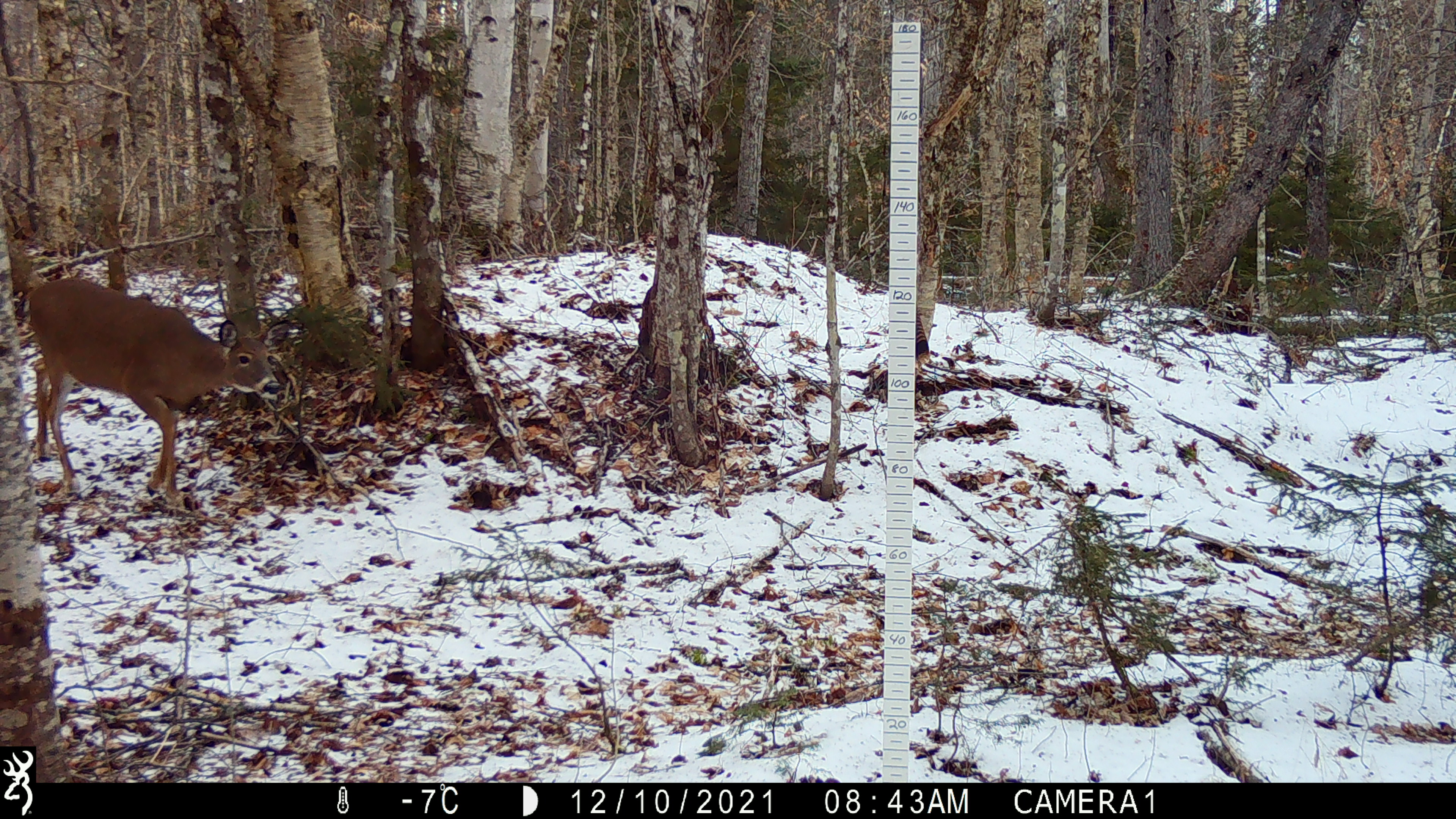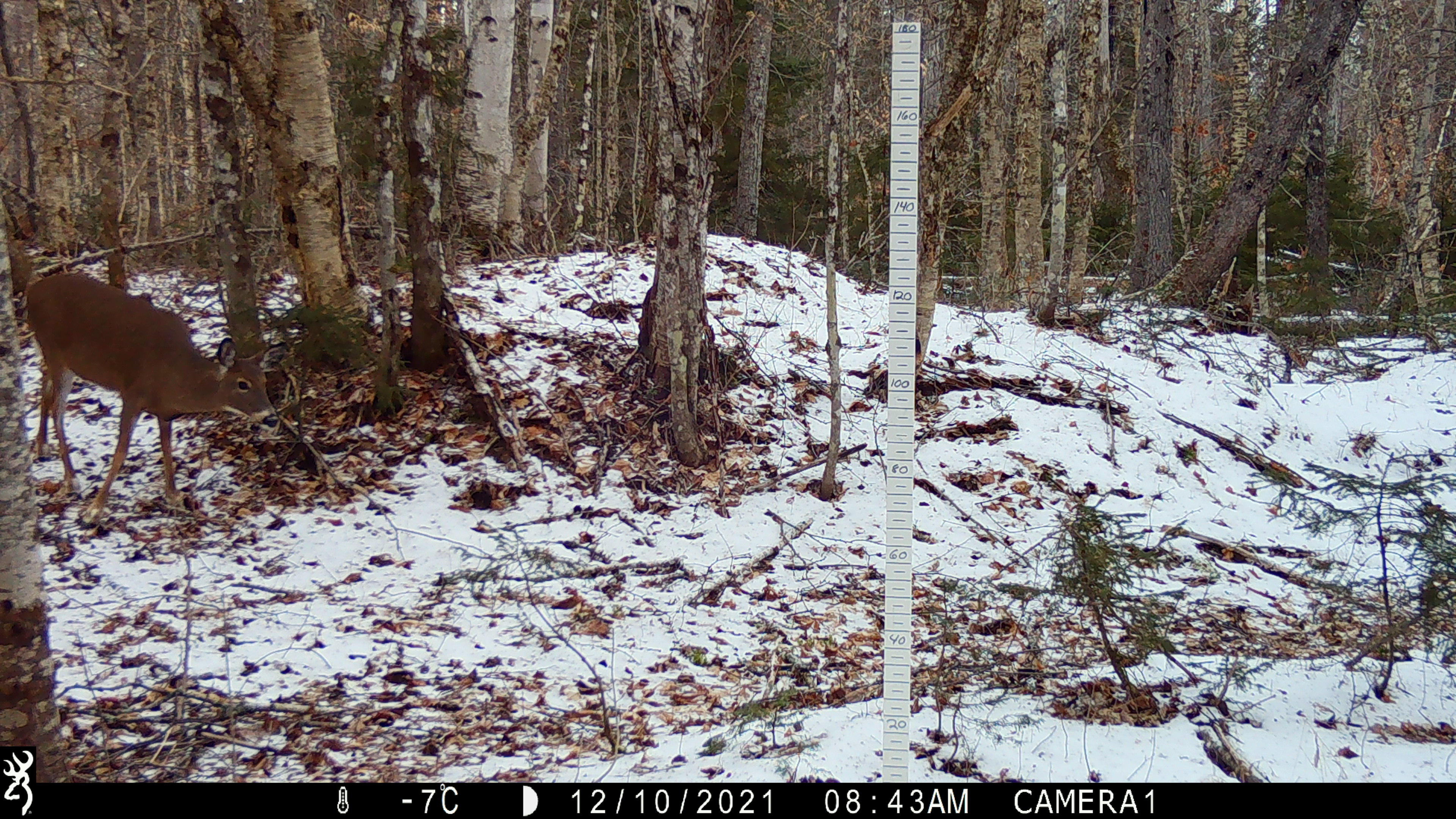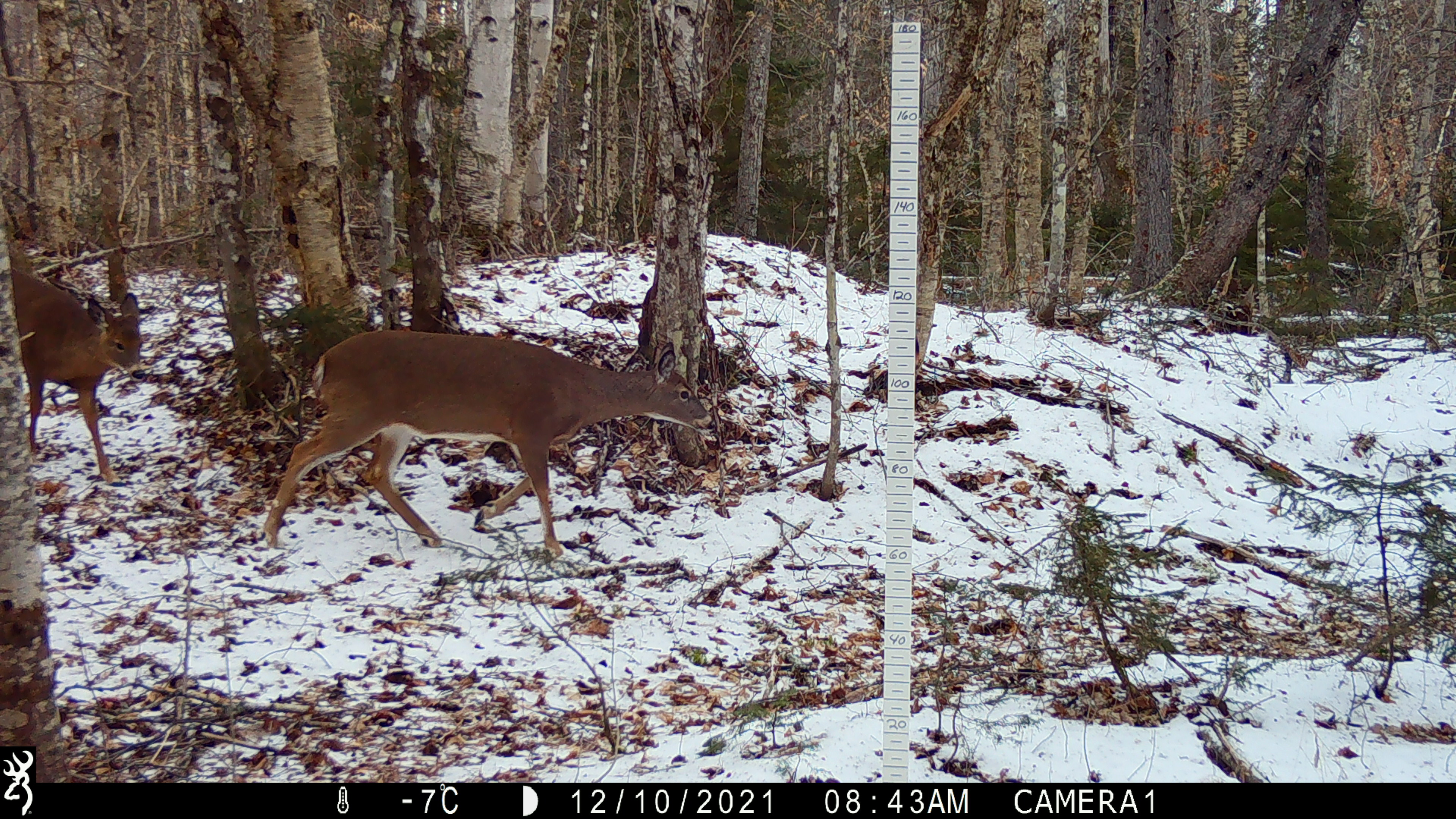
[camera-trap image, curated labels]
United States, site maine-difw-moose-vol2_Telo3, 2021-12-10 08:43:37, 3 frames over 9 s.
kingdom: Animalia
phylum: Chordata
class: Mammalia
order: Artiodactyla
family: Cervidae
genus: Odocoileus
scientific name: Odocoileus virginianus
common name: white-tailed deer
White-tailed deer (Odocoileus virginianus).